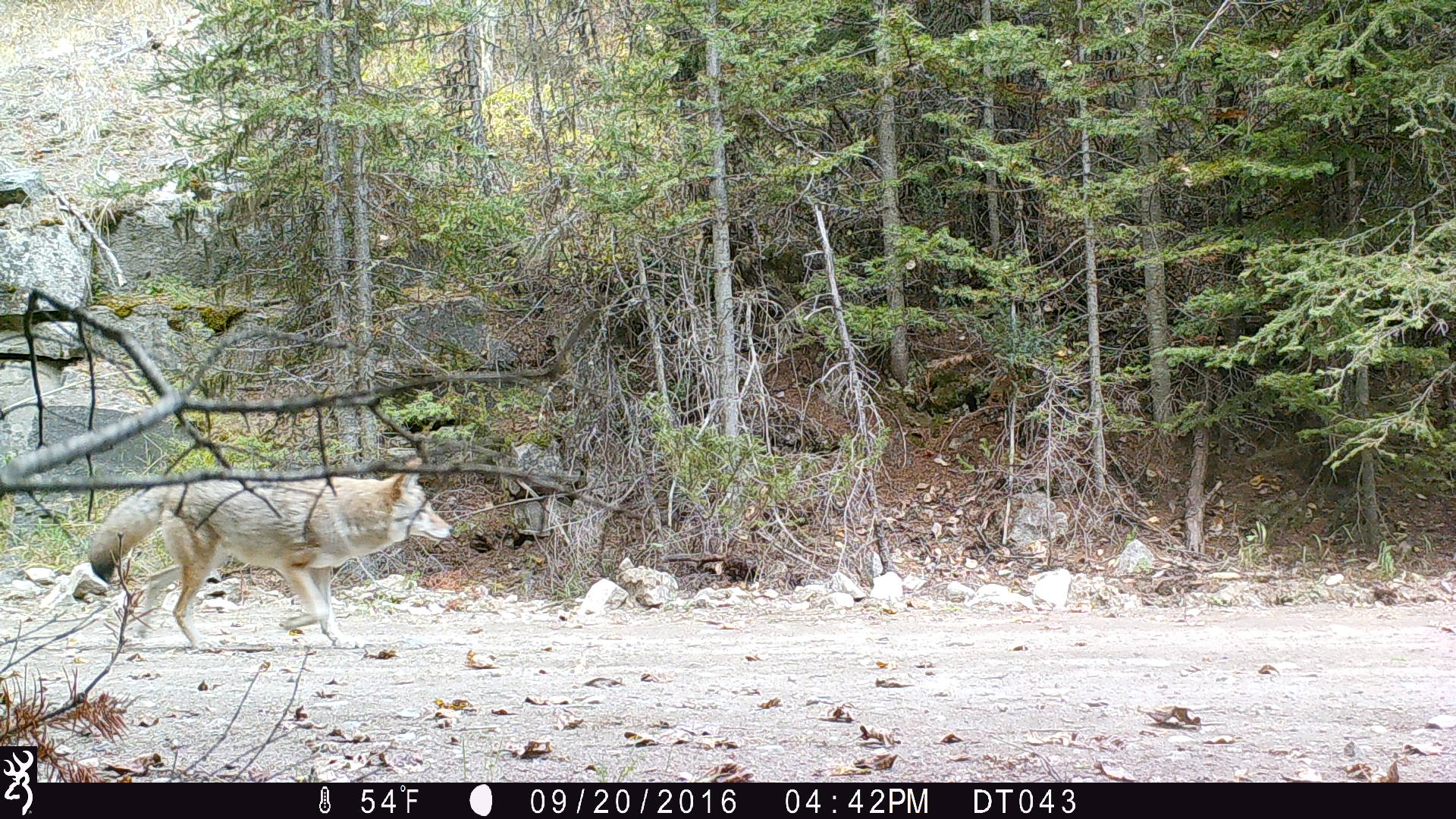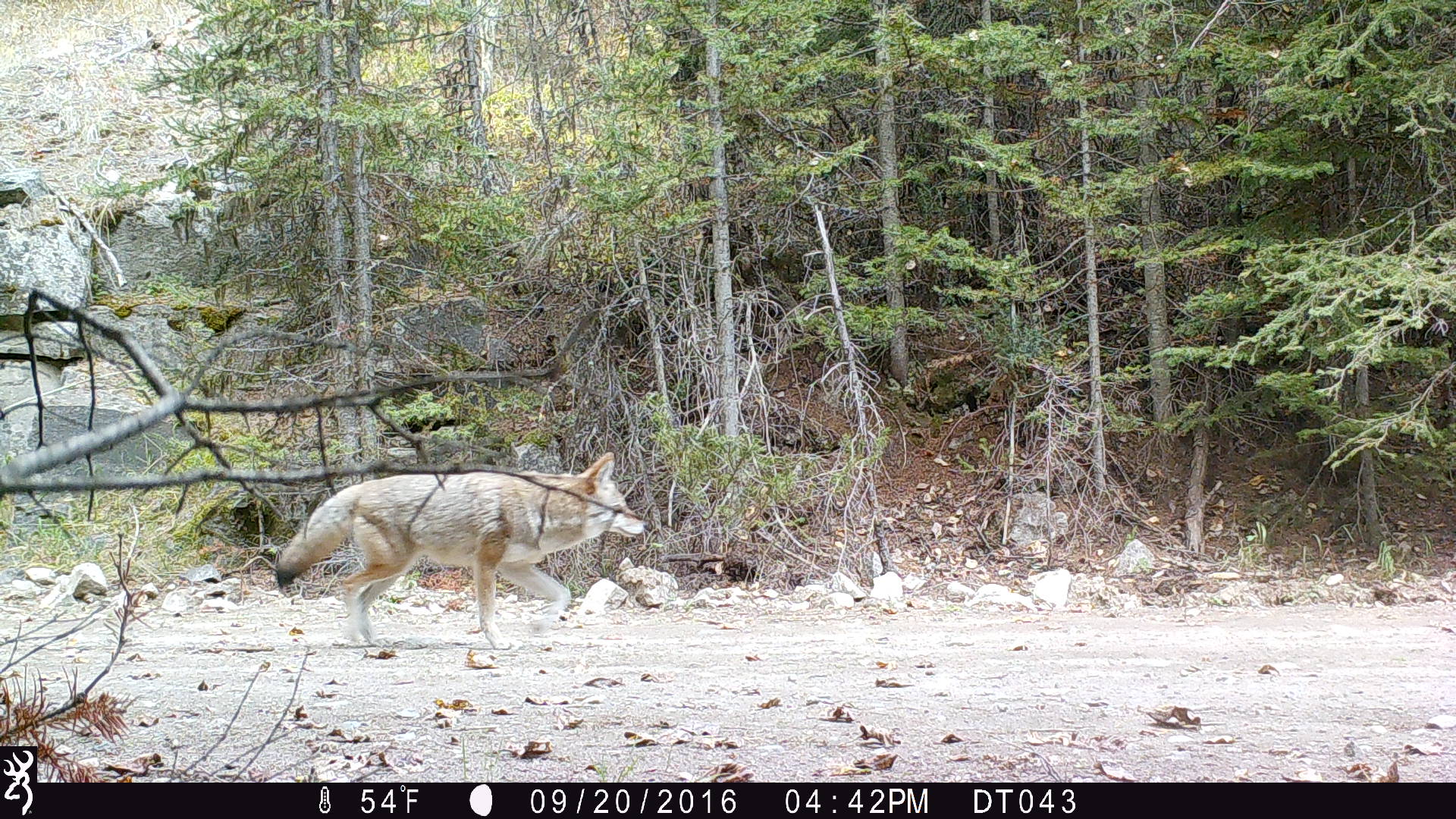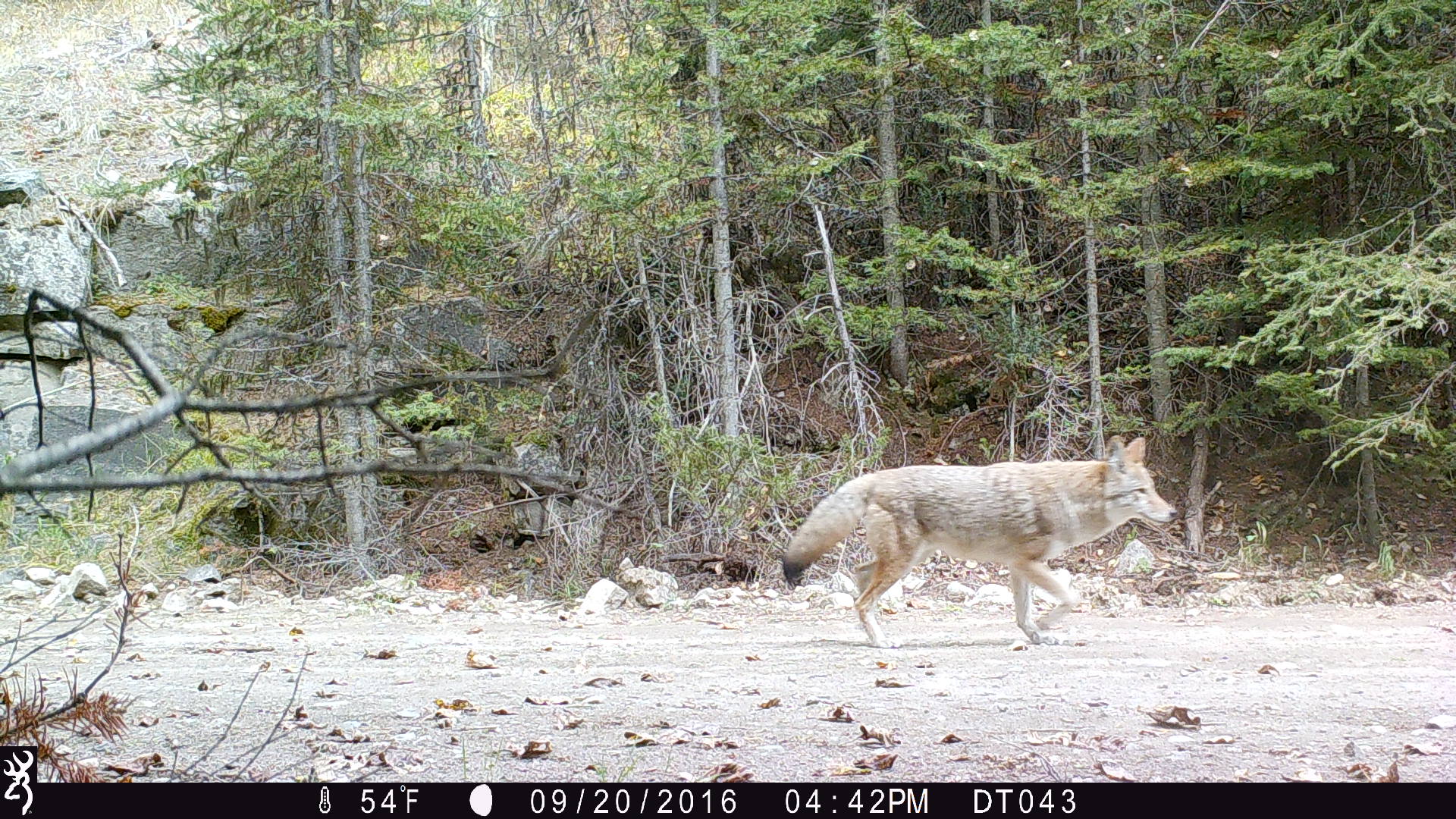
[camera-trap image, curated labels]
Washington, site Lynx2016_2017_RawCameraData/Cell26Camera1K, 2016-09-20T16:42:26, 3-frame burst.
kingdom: Animalia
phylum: Chordata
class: Mammalia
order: Carnivora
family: Canidae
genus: Canis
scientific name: Canis latrans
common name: coyote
Canis latrans (coyote). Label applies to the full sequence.